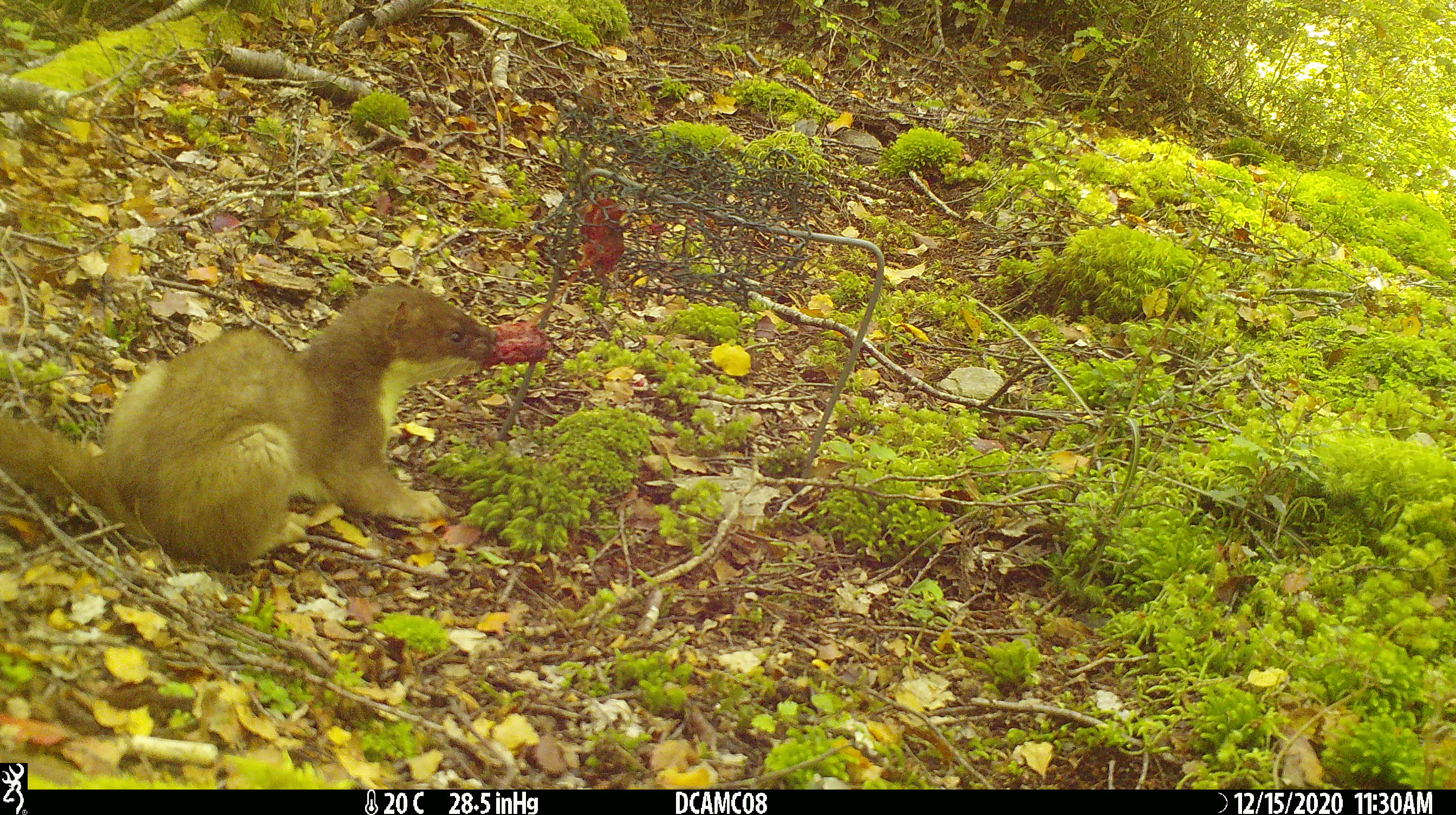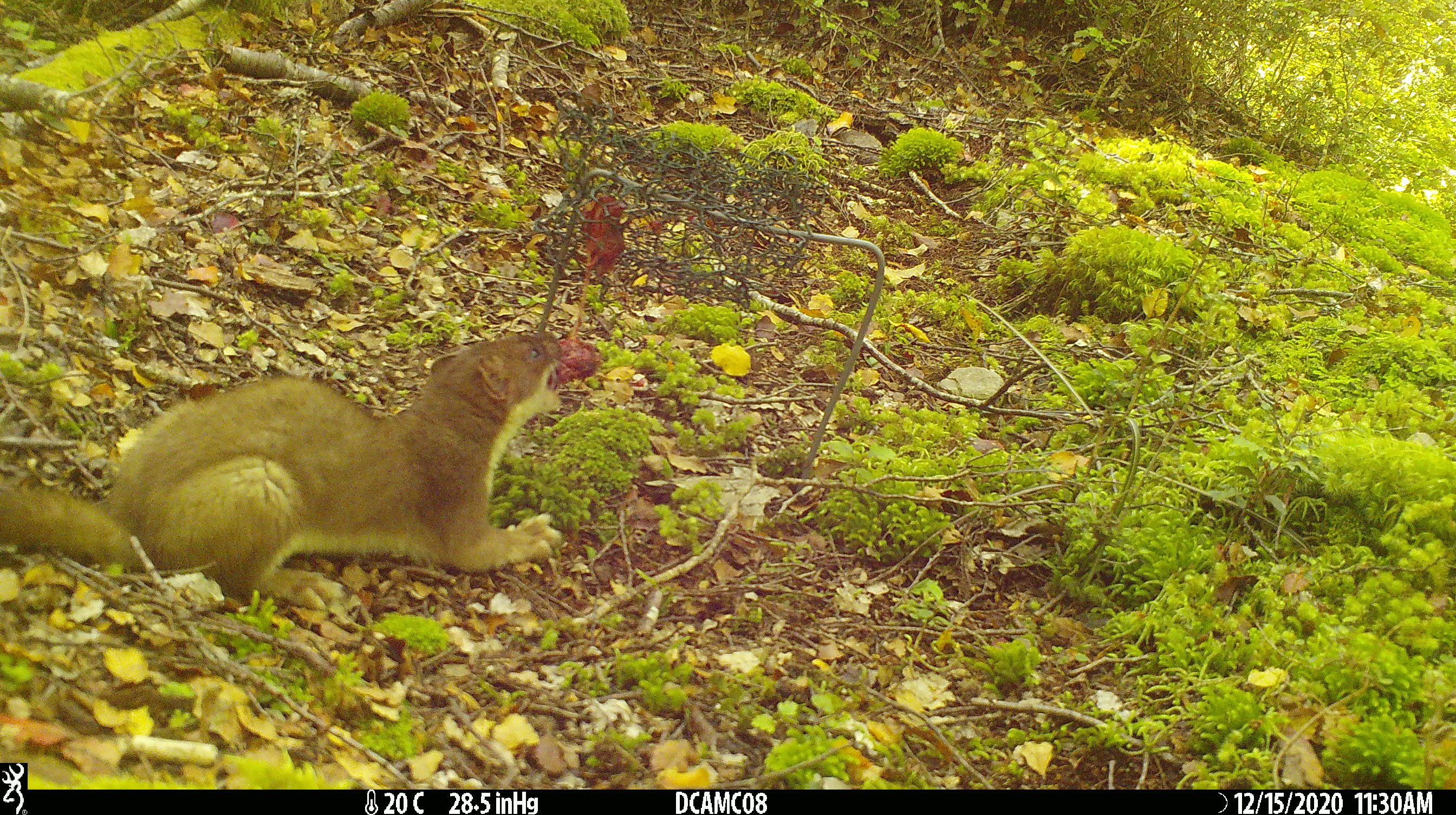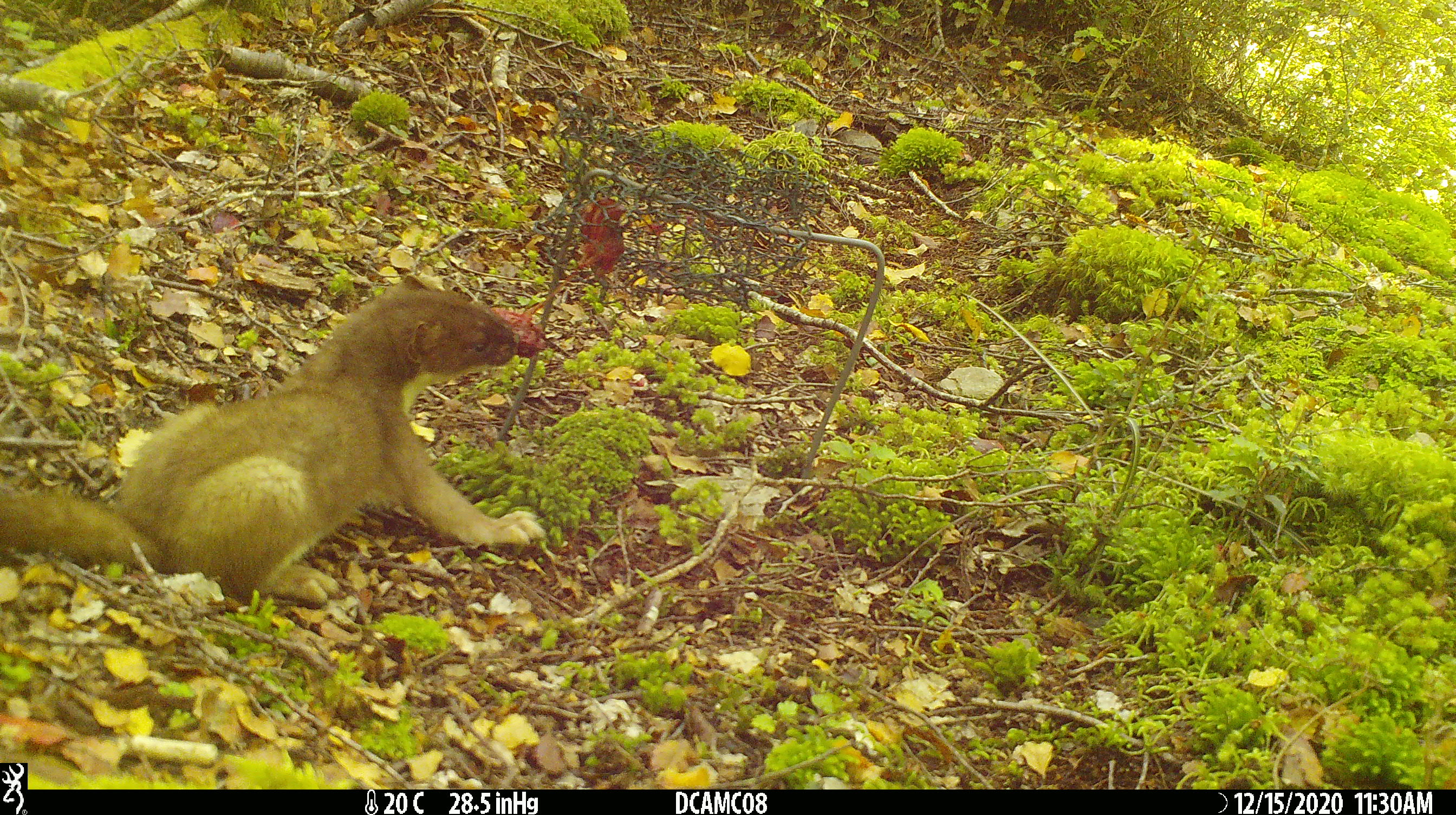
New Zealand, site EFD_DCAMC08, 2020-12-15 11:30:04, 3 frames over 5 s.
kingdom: Animalia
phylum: Chordata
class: Mammalia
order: Carnivora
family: Mustelidae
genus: Mustela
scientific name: Mustela erminea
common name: stoat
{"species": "stoat (Mustela erminea)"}